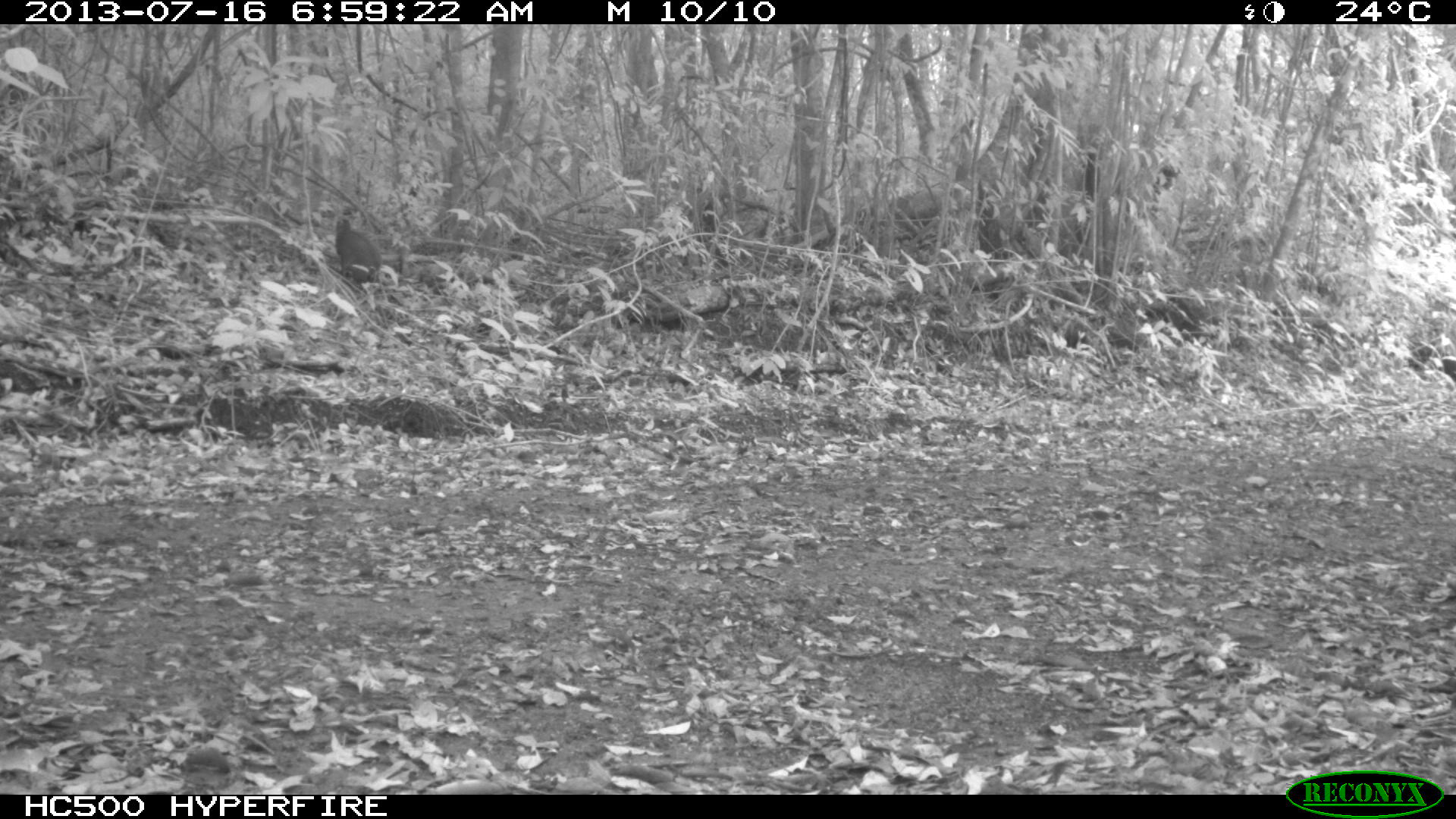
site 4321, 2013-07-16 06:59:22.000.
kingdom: Animalia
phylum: Chordata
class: Mammalia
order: Rodentia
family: Dasyproctidae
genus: Dasyprocta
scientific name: Dasyprocta punctata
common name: central american agouti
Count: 1.